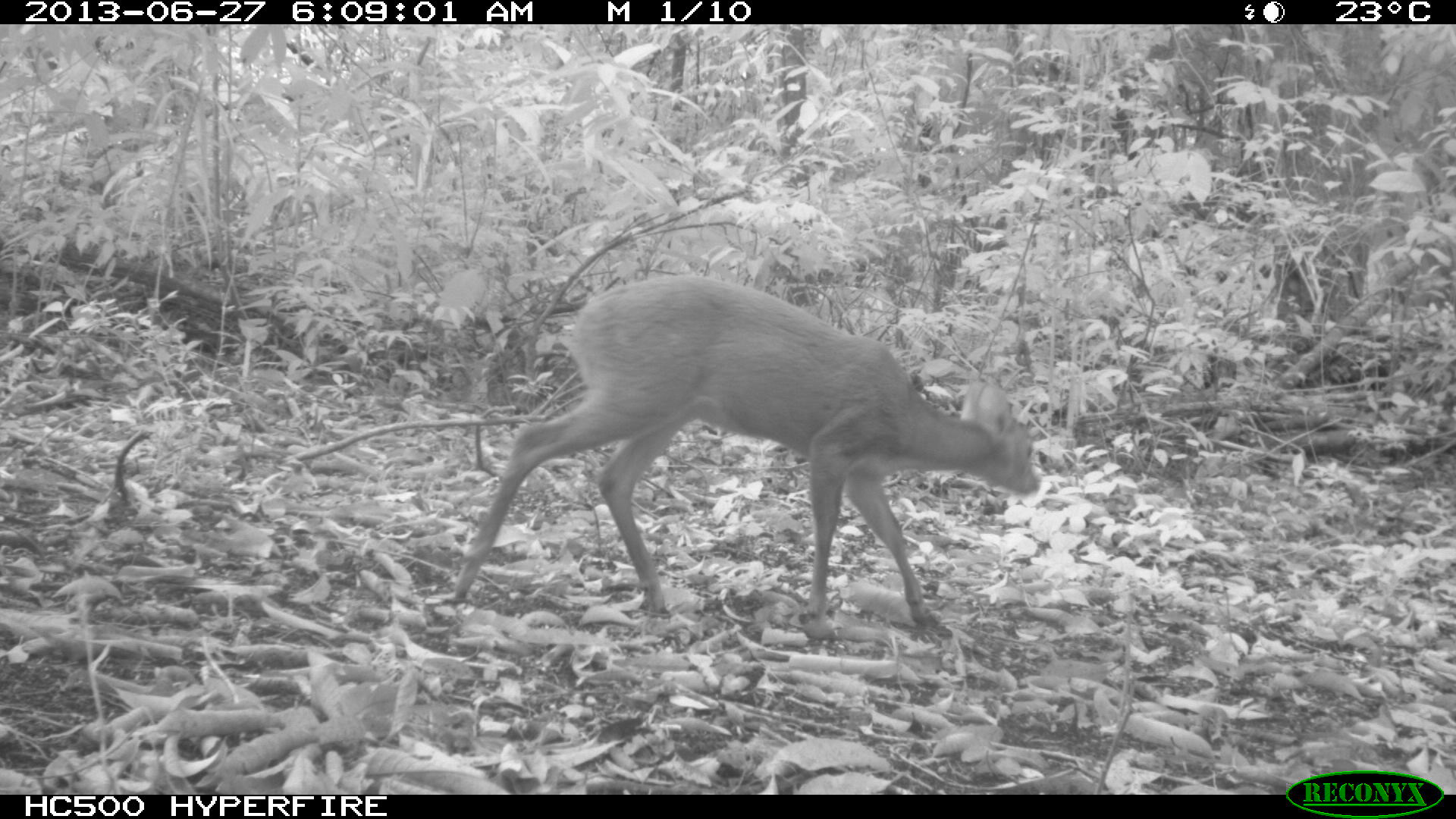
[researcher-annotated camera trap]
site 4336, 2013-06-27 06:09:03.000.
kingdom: Animalia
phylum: Chordata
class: Mammalia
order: Artiodactyla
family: Cervidae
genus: Mazama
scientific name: Mazama temama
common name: central american red brocket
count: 1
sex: female